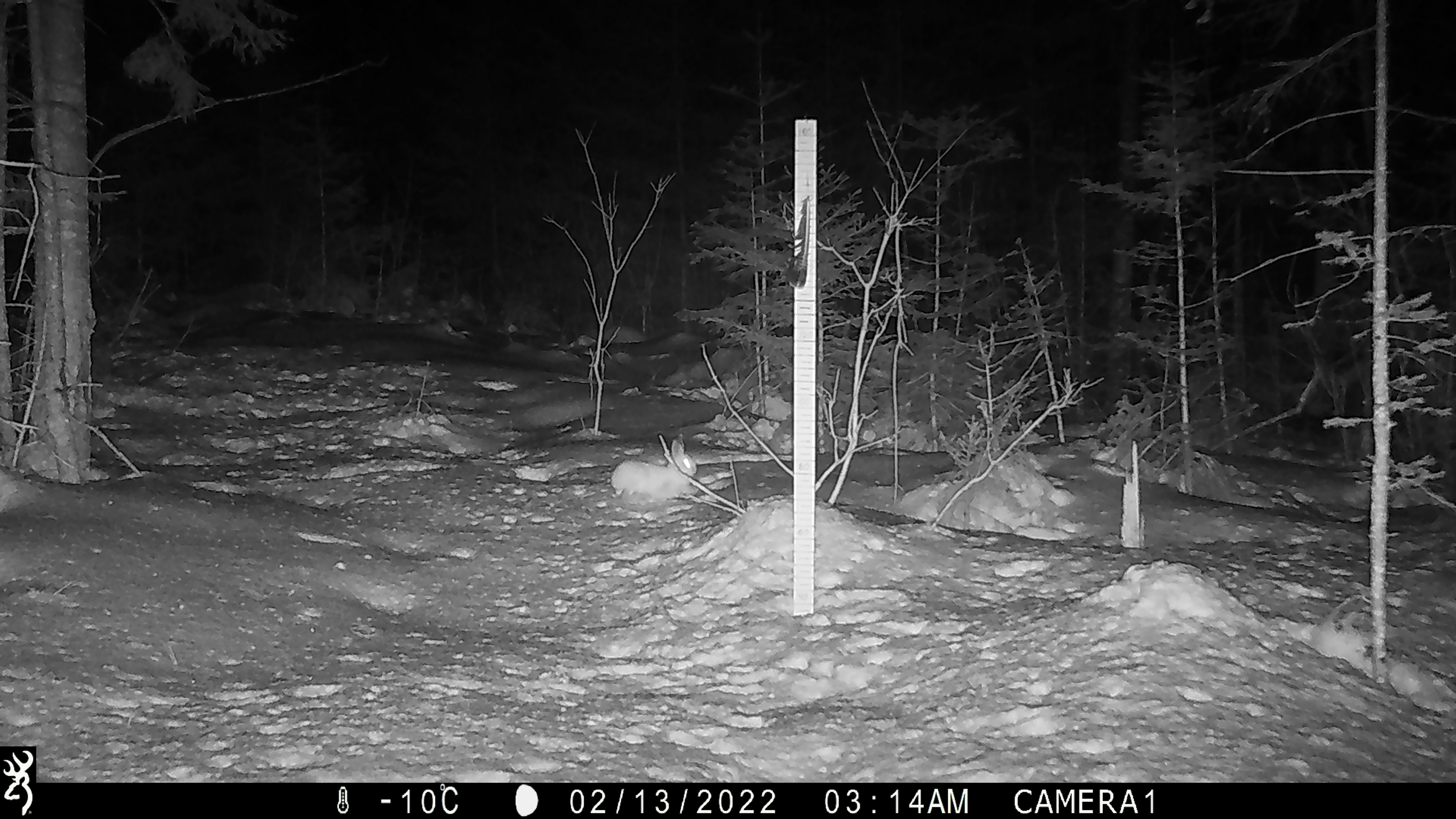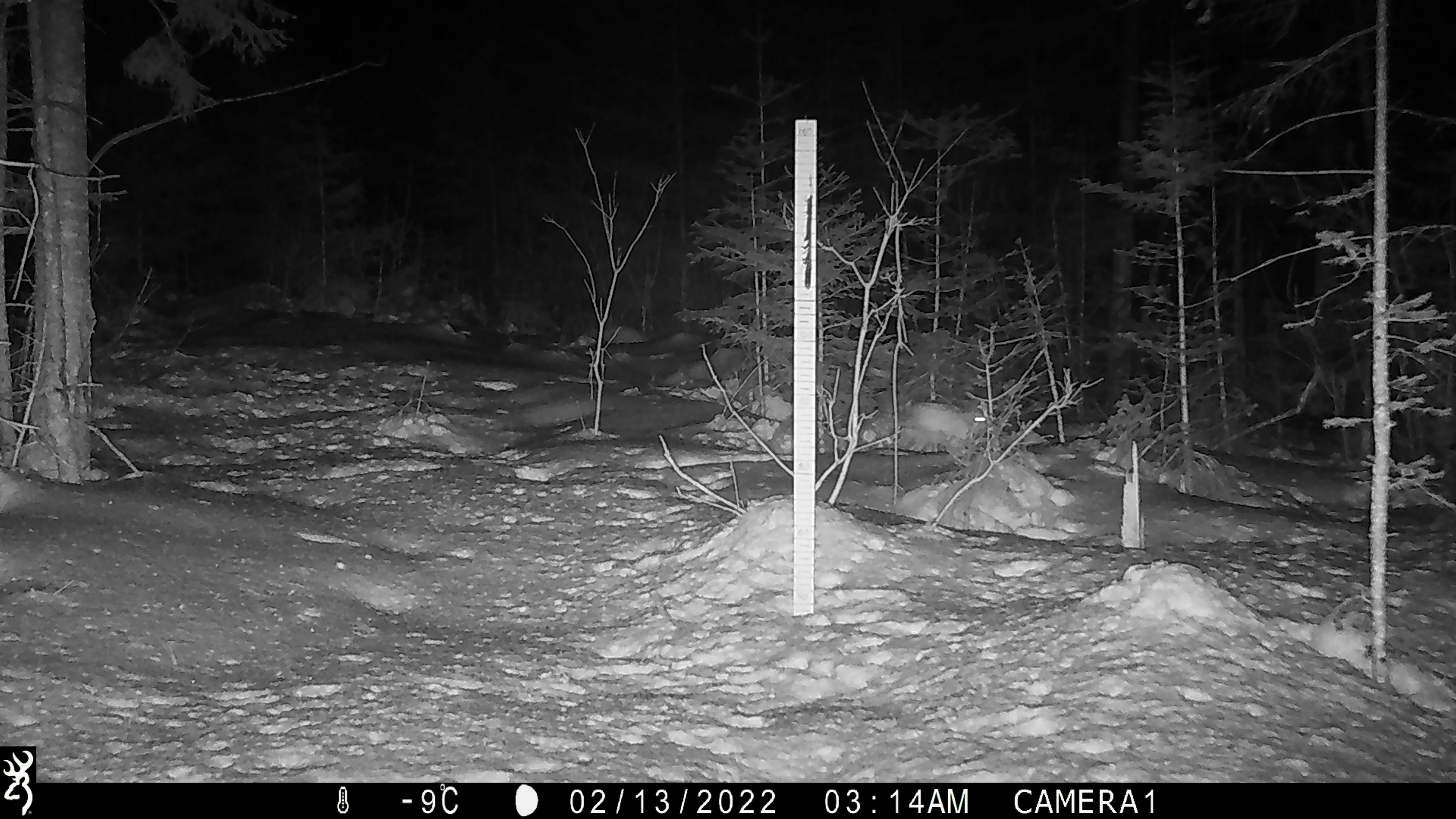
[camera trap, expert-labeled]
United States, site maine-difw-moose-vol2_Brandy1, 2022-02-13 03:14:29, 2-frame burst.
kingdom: Animalia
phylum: Chordata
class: Mammalia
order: Lagomorpha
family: Leporidae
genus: Lepus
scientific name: Lepus americanus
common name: snowshoe hare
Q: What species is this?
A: Snowshoe hare (Lepus americanus).